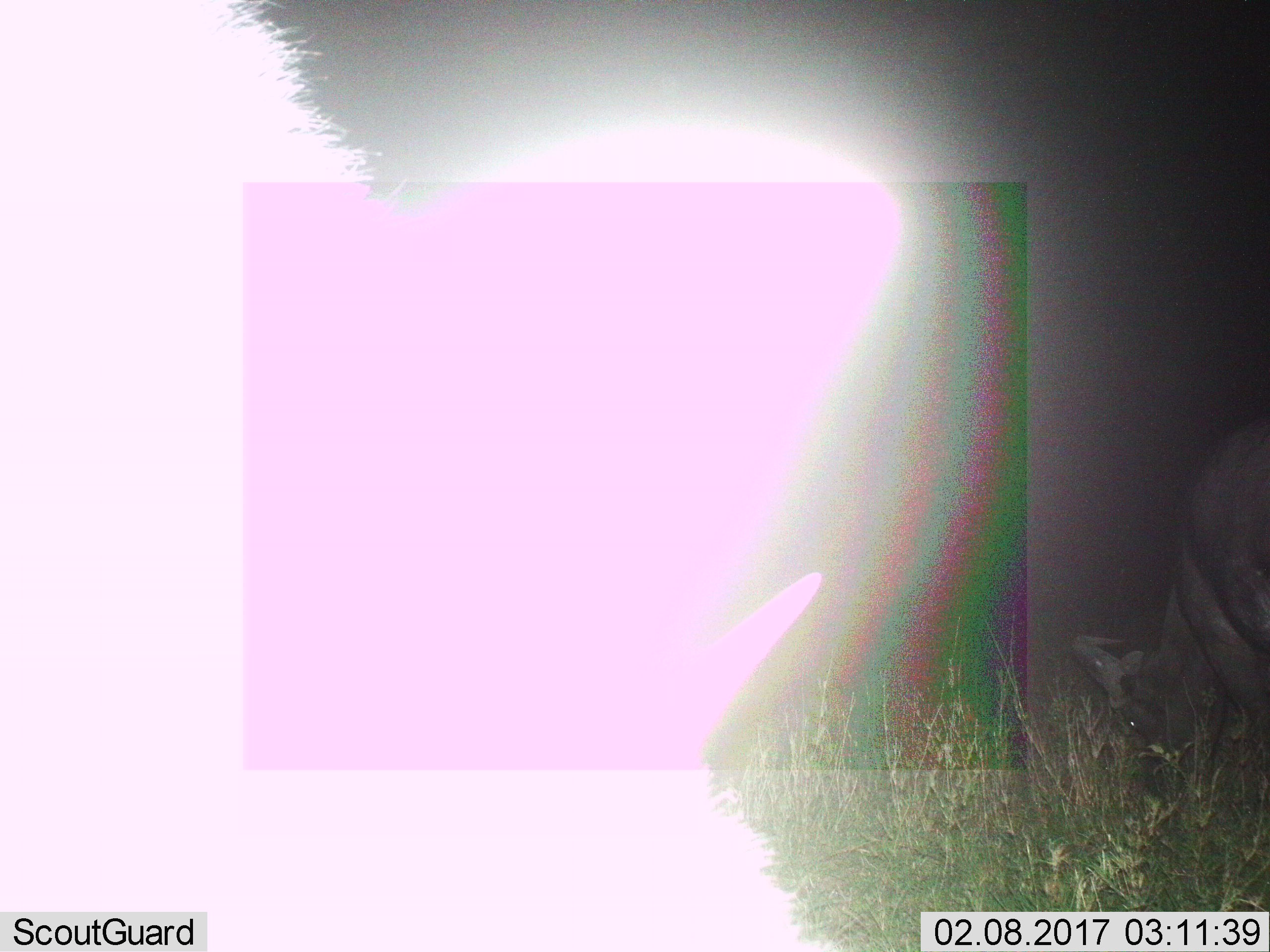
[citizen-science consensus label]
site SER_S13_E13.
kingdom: Animalia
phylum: Chordata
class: Mammalia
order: Artiodactyla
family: Bovidae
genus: Syncerus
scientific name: Syncerus caffer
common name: african buffalo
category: buffalo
Buffalo (african buffalo) (Syncerus caffer), count 2. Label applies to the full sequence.